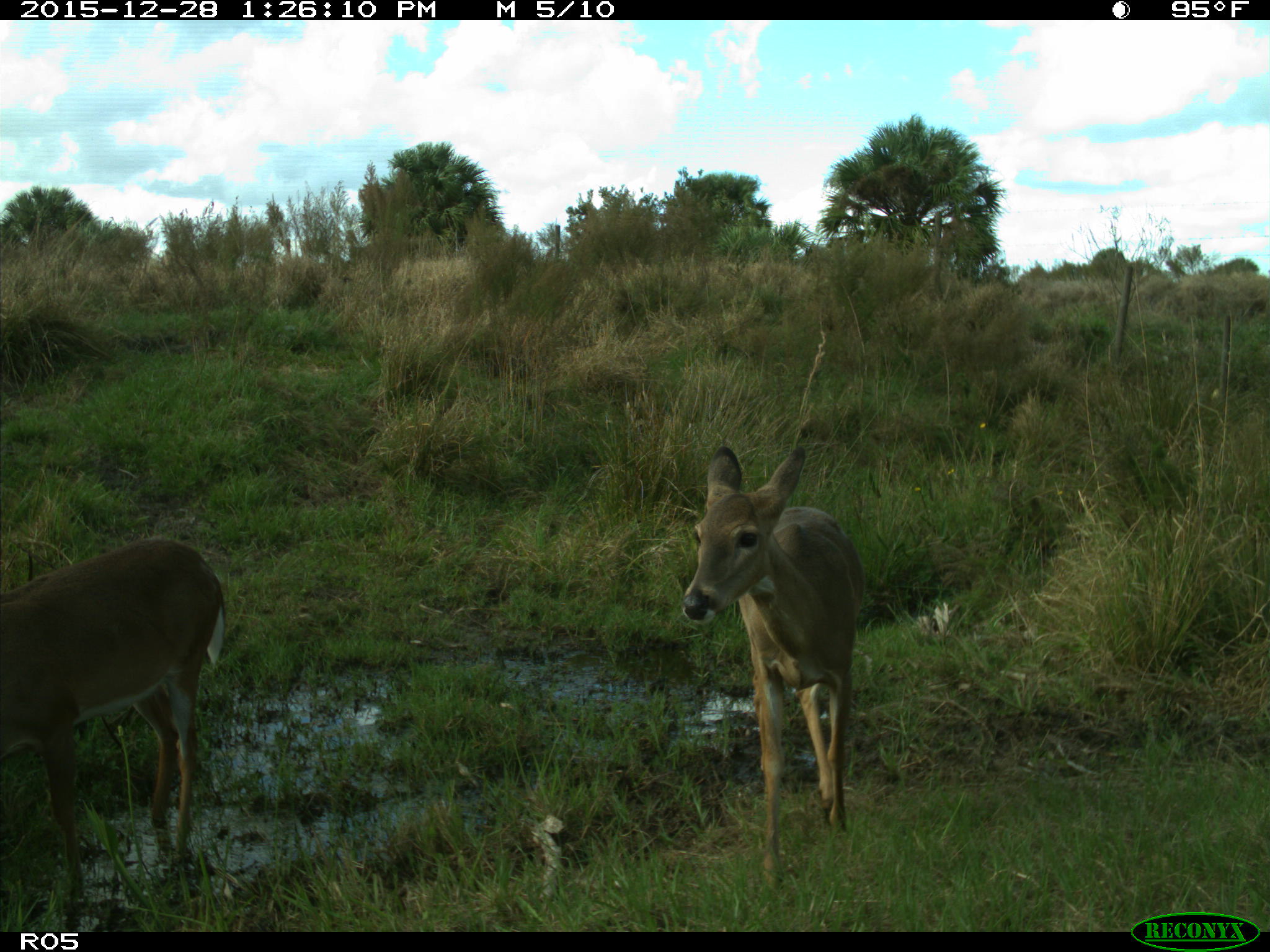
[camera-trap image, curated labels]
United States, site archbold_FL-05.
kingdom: Animalia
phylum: Chordata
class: Mammalia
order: Artiodactyla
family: Cervidae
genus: Odocoileus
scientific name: Odocoileus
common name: deer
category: unidentified deer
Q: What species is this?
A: Unidentified deer (deer) (Odocoileus).